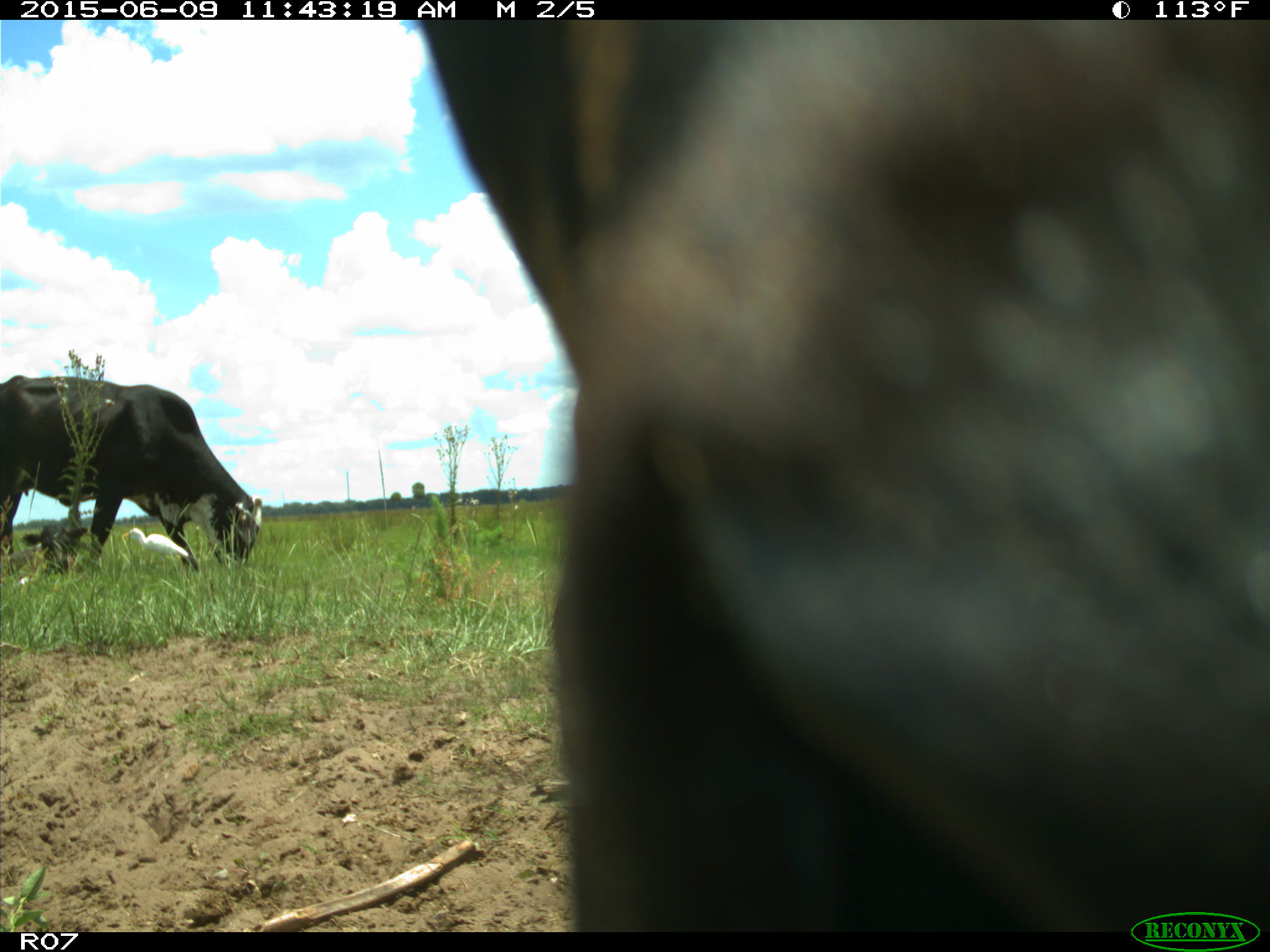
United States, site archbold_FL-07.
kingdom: Animalia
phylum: Chordata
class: Mammalia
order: Artiodactyla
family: Bovidae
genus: Bos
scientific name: Bos taurus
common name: domestic cow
Bos taurus (domestic cow).